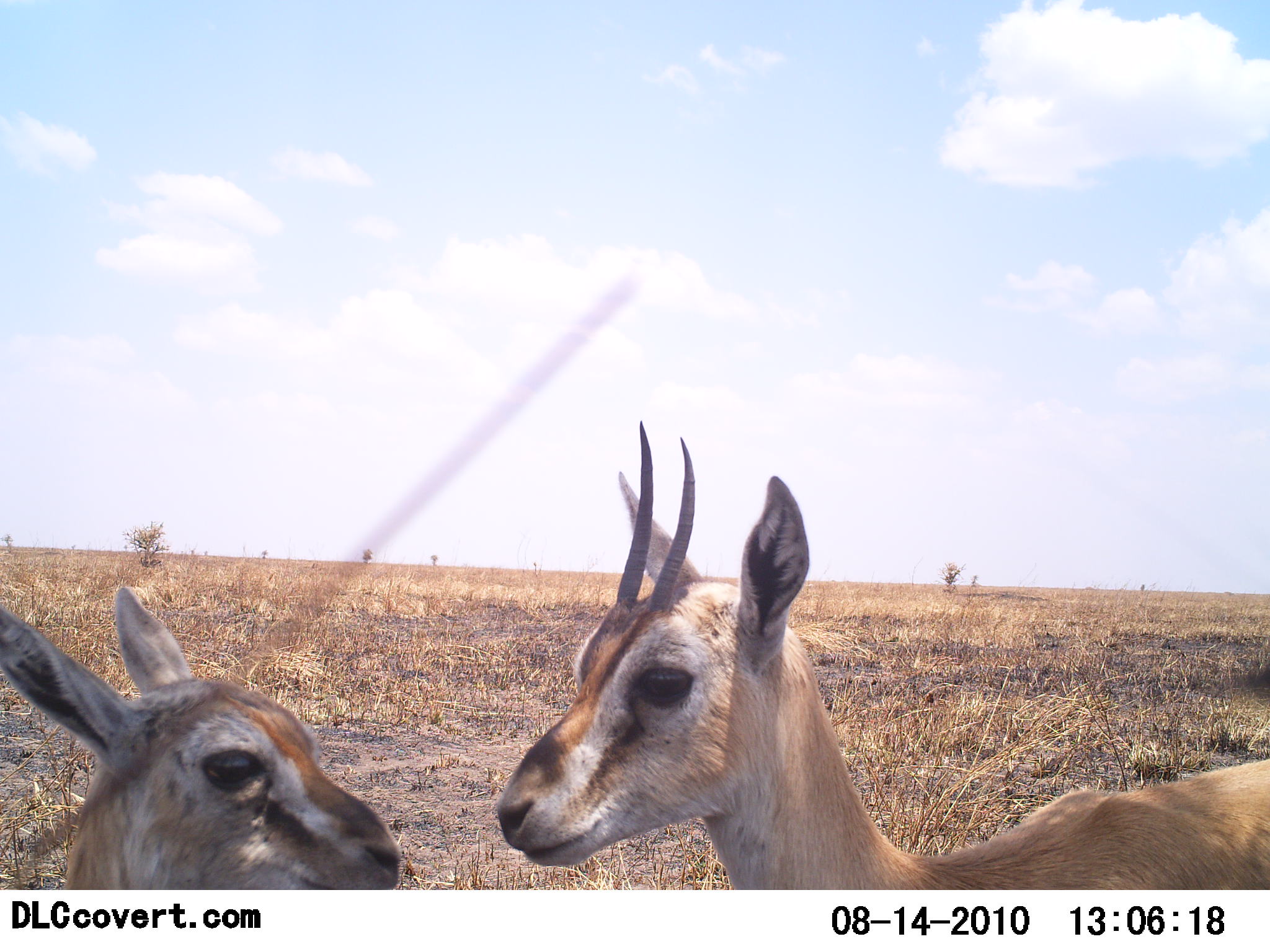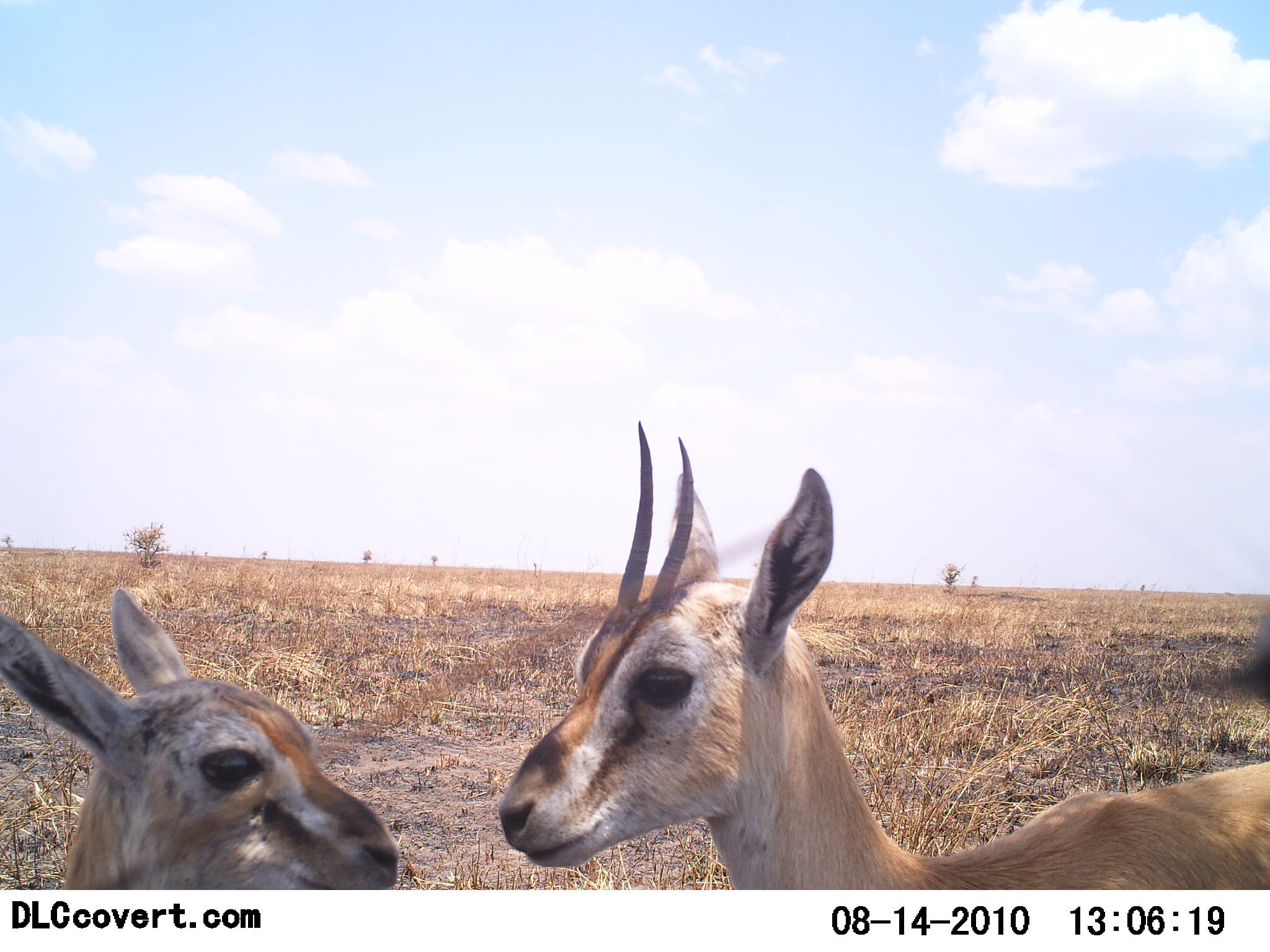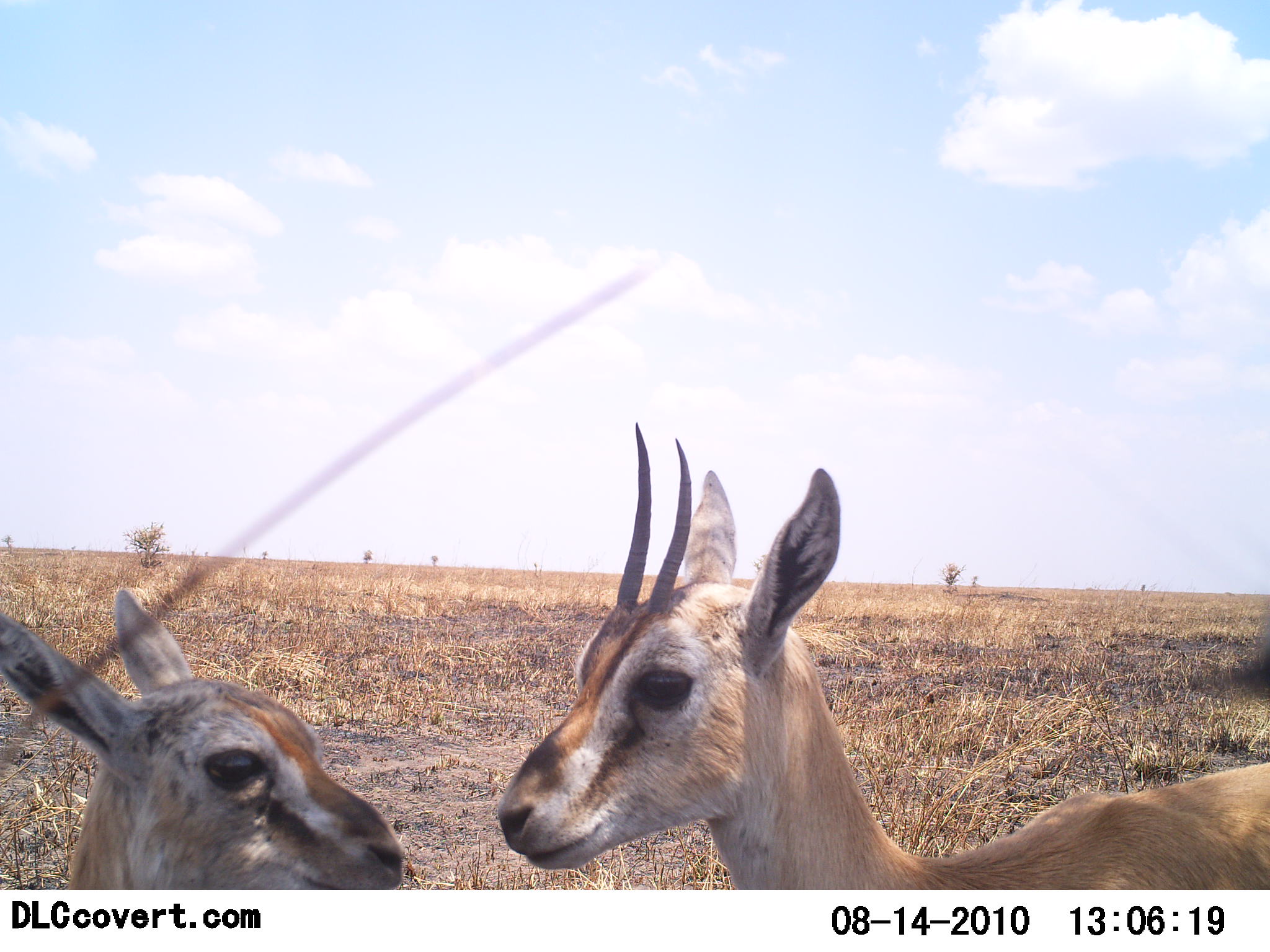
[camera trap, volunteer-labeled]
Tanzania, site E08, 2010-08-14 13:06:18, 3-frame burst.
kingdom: Animalia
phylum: Chordata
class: Mammalia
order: Artiodactyla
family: Bovidae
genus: Eudorcas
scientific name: Eudorcas thomsonii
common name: thomson's gazelle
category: gazellethomsons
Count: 2.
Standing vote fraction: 93%.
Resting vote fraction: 7%.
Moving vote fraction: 0%.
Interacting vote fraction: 14%.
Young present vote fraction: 14%.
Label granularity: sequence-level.